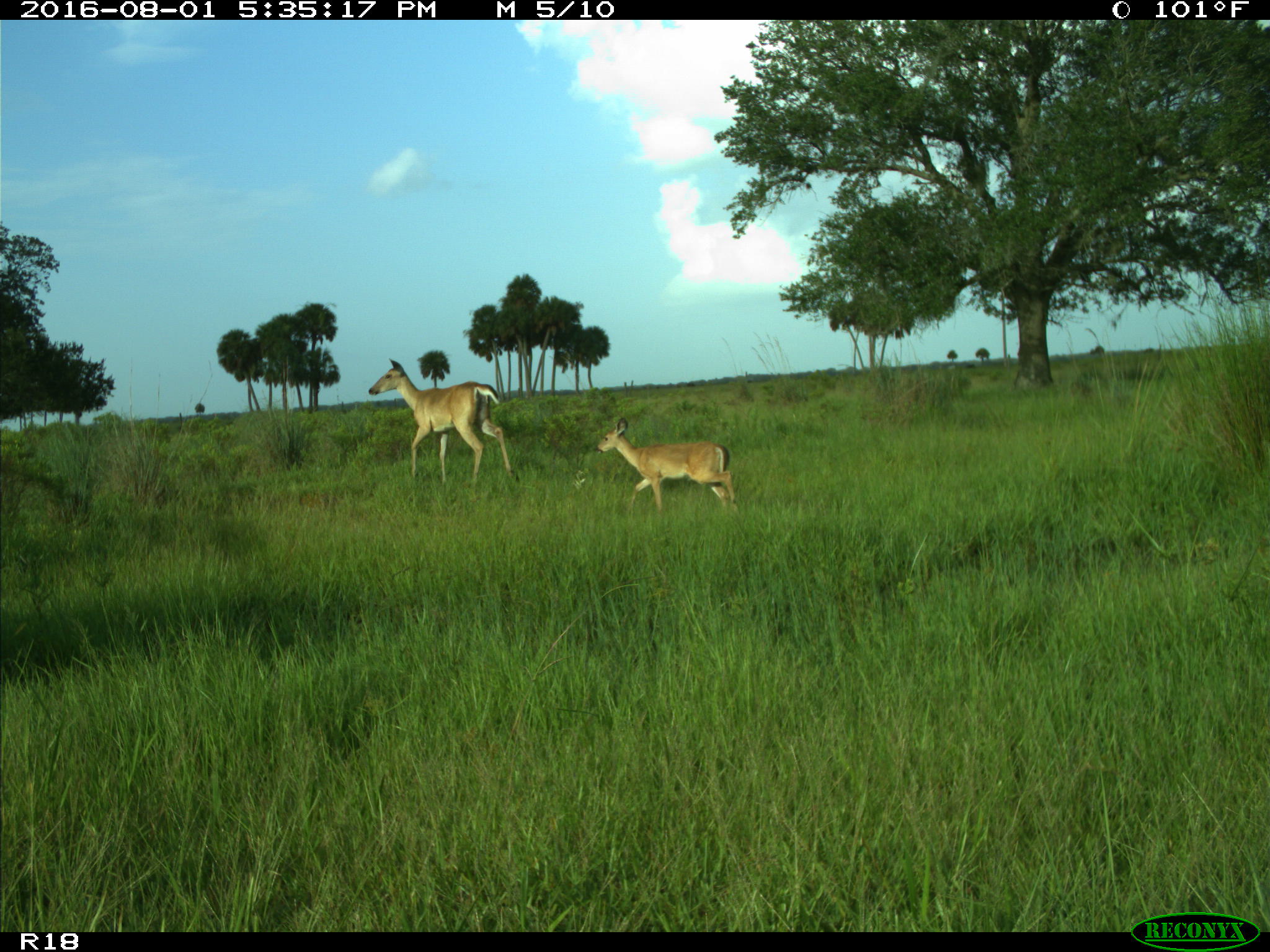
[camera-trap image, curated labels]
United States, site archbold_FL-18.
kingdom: Animalia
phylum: Chordata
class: Mammalia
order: Artiodactyla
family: Cervidae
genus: Odocoileus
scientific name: Odocoileus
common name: deer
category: unidentified deer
Unidentified deer (deer) (Odocoileus).